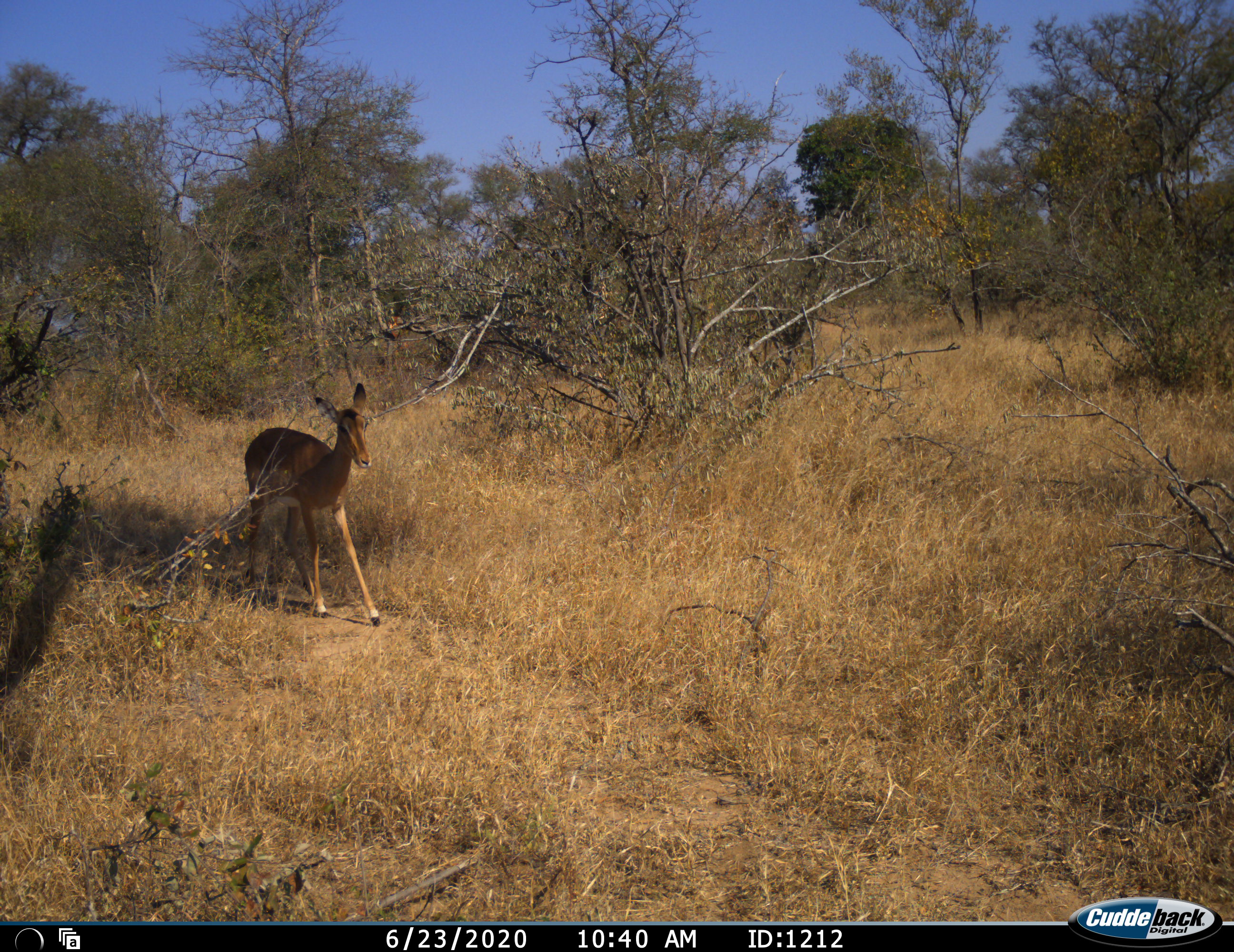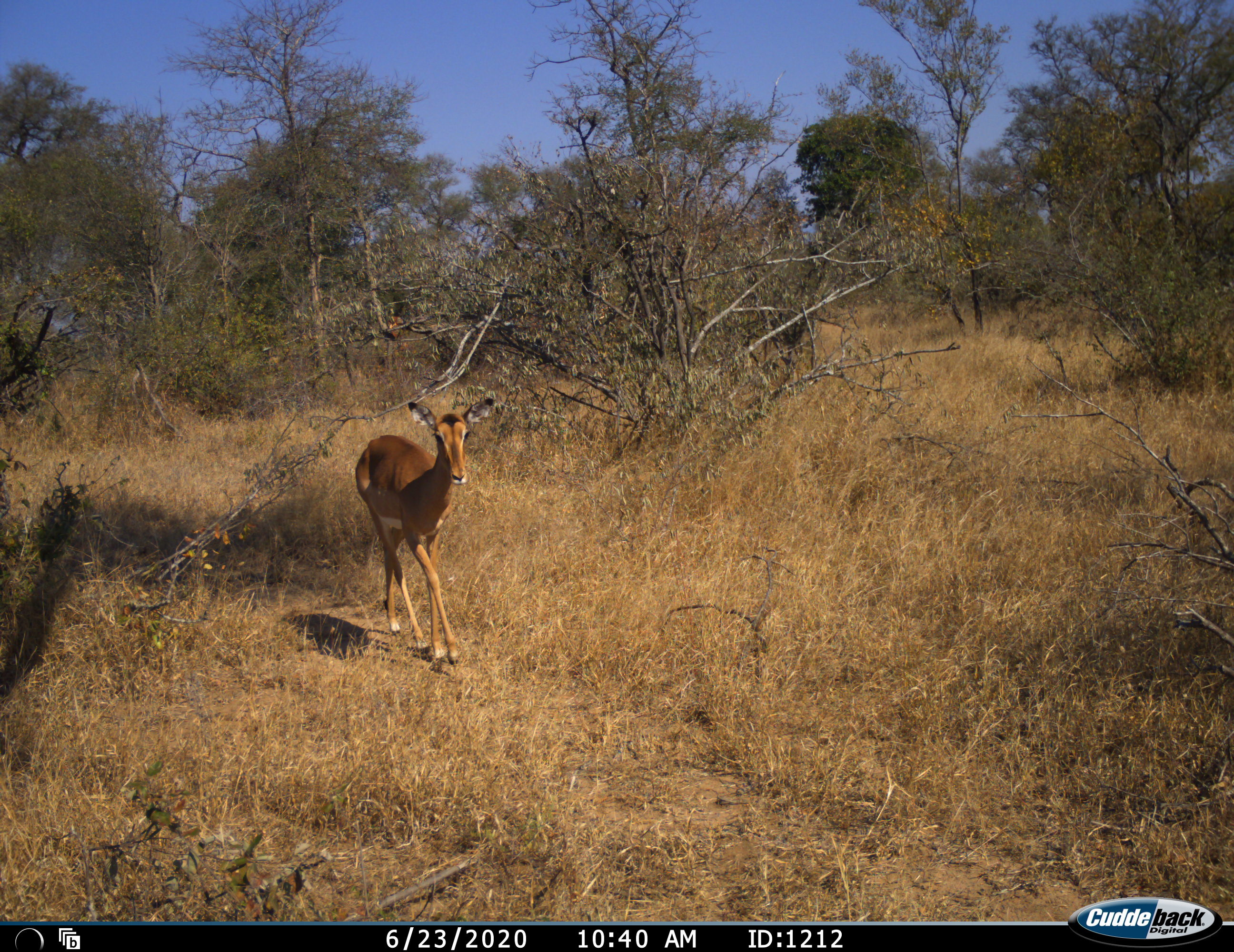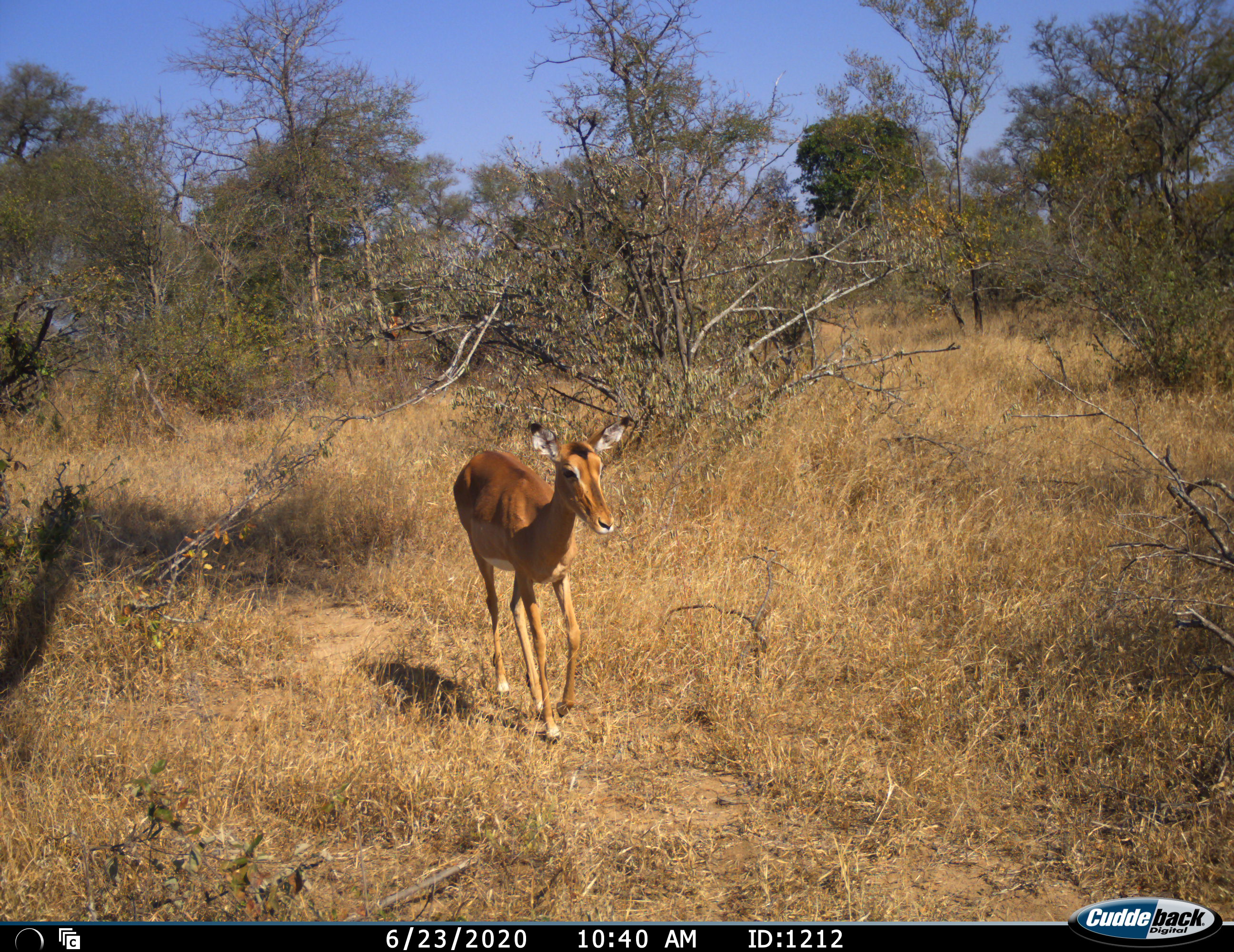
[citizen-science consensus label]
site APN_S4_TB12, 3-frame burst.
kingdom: Animalia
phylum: Chordata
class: Mammalia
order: Artiodactyla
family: Bovidae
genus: Aepyceros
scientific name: Aepyceros melampus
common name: impala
Impala (Aepyceros melampus), count 1. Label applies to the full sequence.